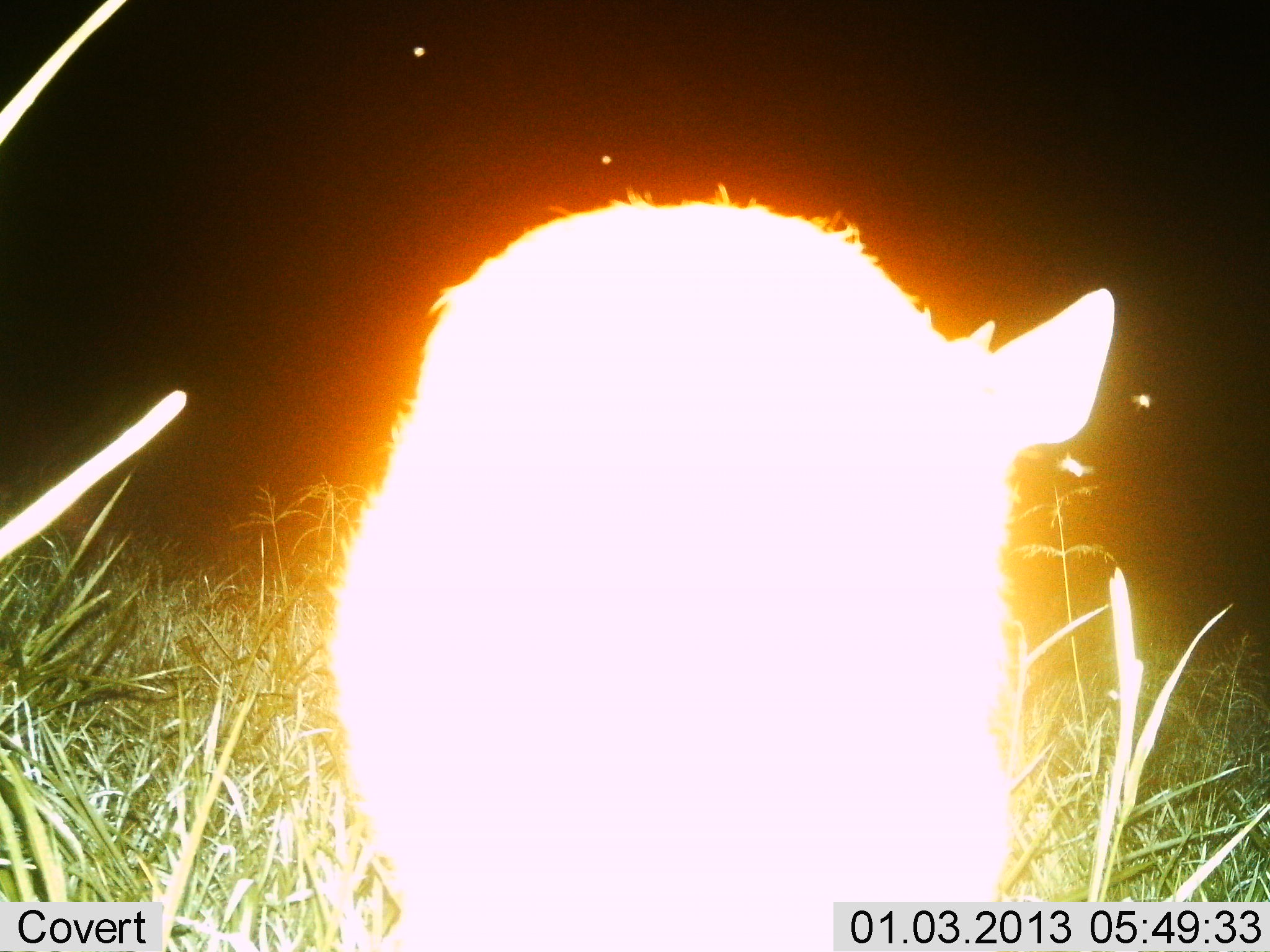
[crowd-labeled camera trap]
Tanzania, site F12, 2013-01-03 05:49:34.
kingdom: Animalia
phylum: Chordata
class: Mammalia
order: Artiodactyla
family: Bovidae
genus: Redunca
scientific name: Redunca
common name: reedbuck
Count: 1.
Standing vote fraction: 100%.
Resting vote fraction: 0%.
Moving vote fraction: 0%.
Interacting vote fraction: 0%.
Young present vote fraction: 0%.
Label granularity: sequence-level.